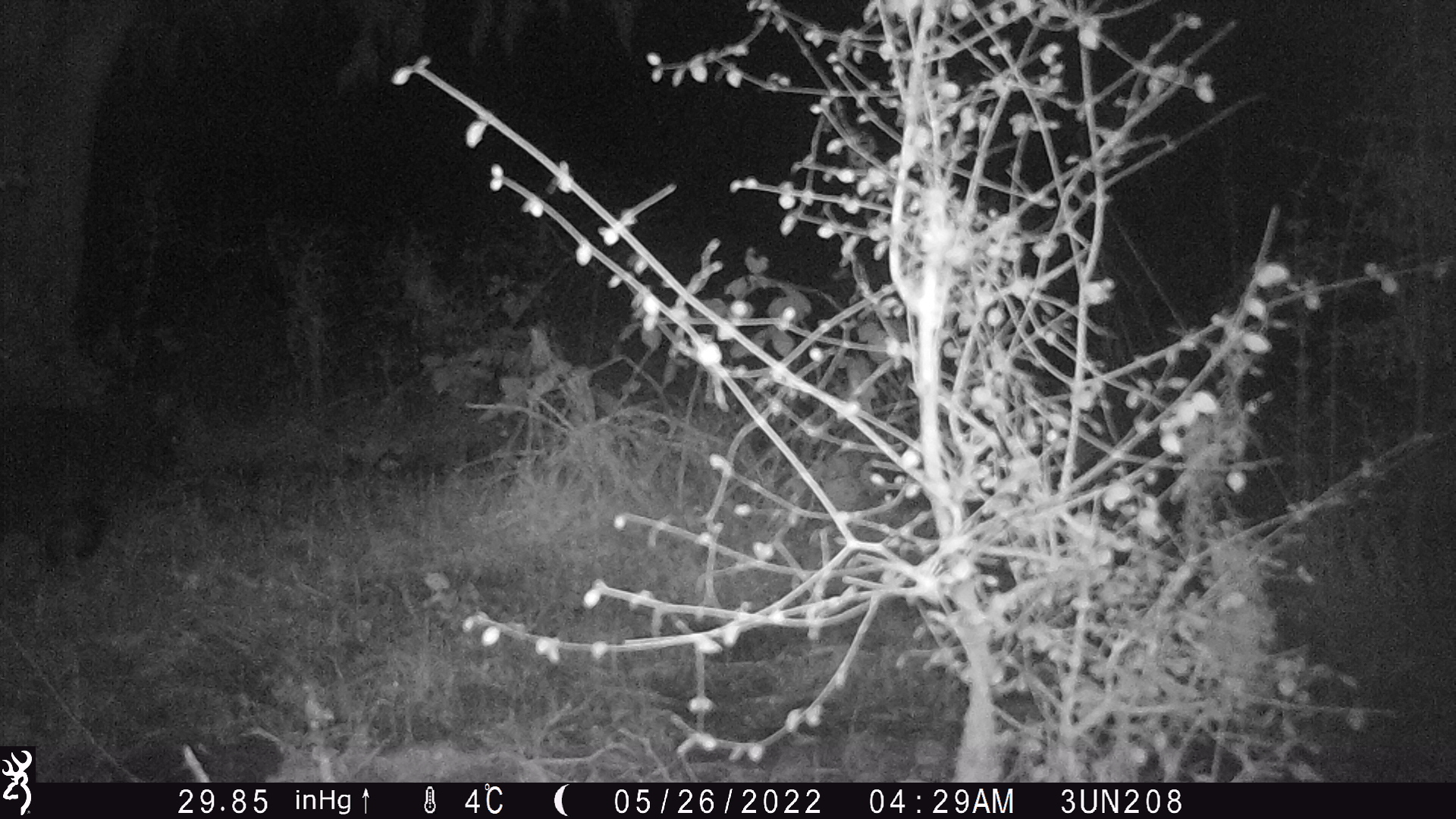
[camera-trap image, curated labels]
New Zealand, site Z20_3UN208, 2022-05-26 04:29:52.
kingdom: Animalia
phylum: Chordata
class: Mammalia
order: Carnivora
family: Felidae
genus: Felis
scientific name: Felis catus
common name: domestic cat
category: cat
Cat (domestic cat) (Felis catus).